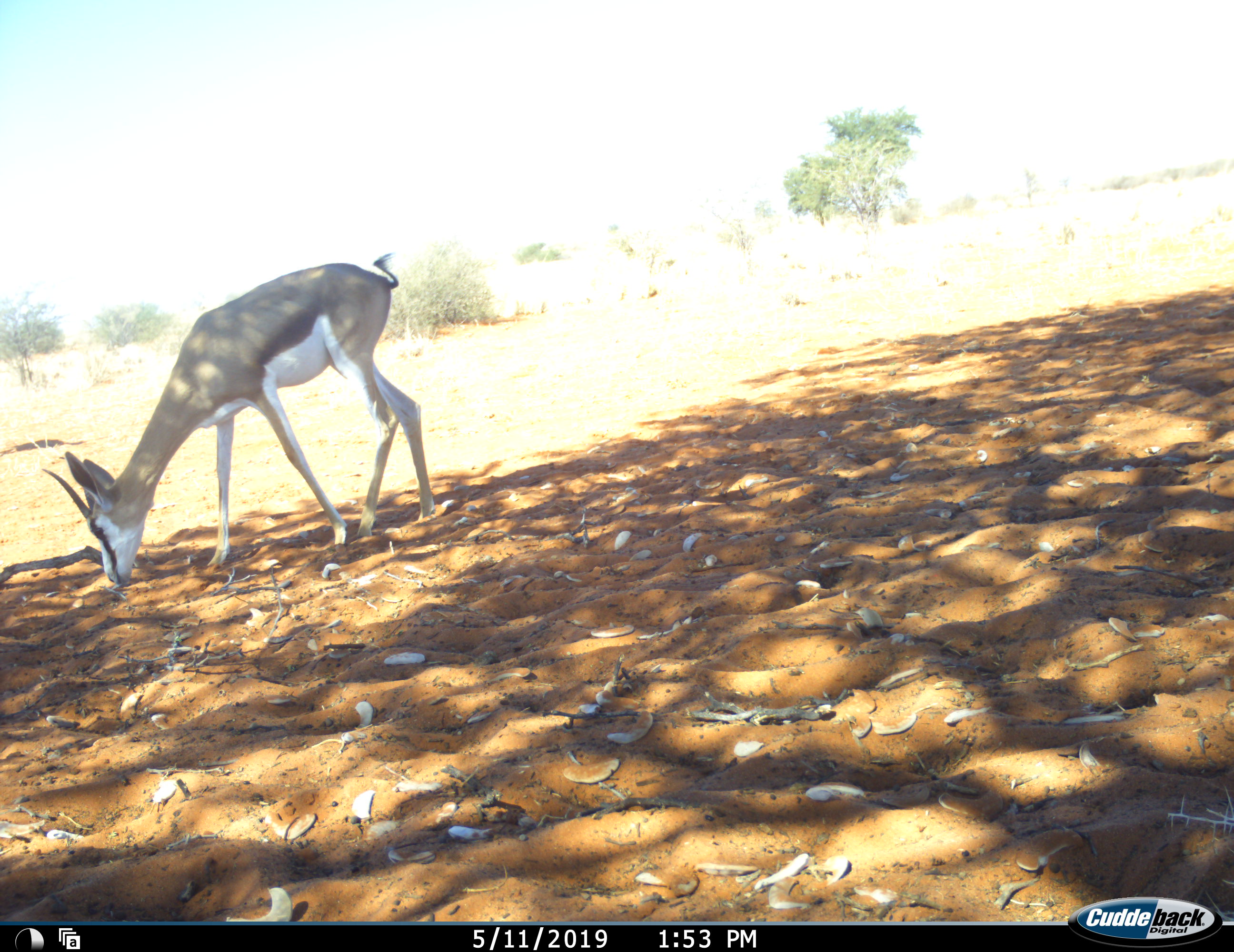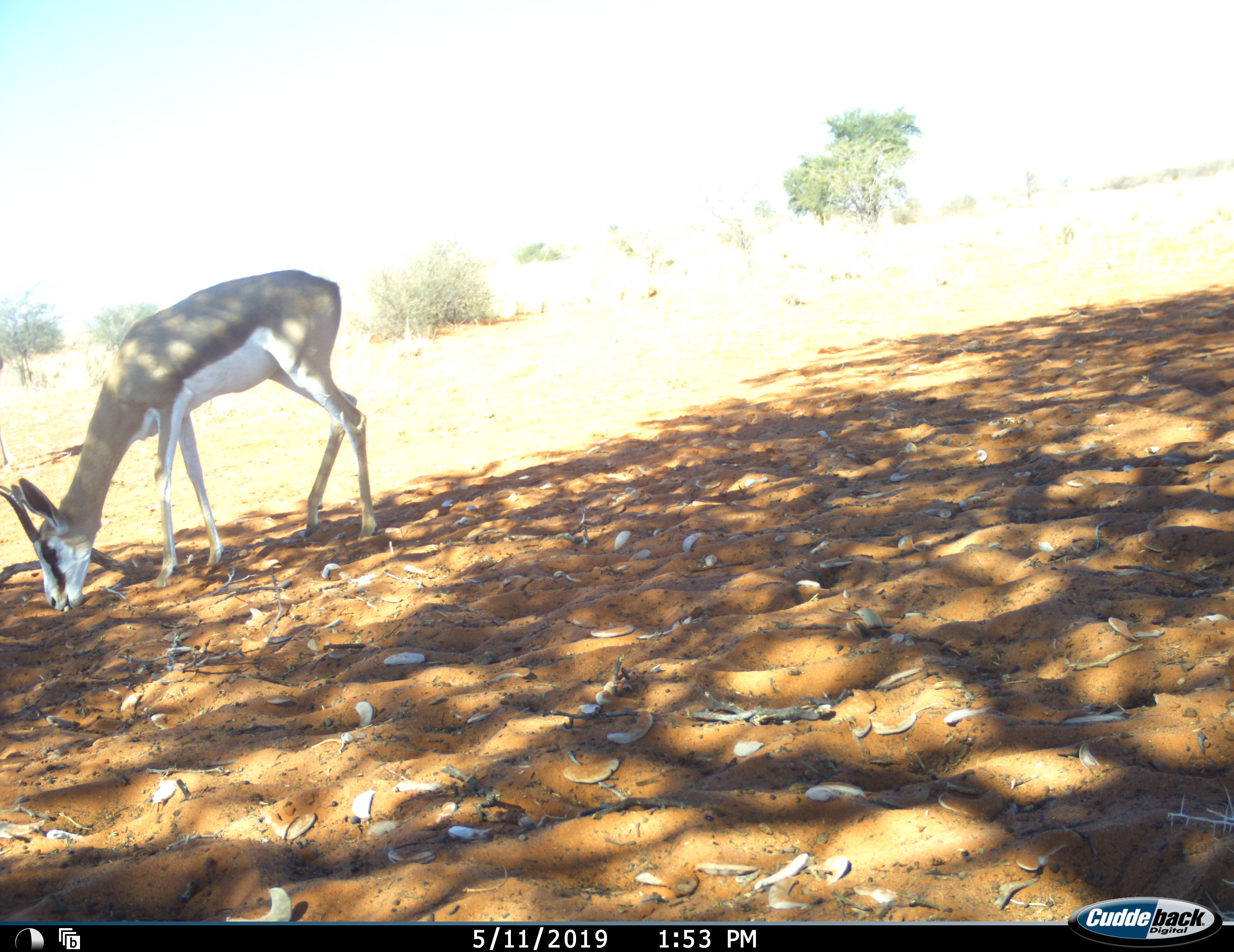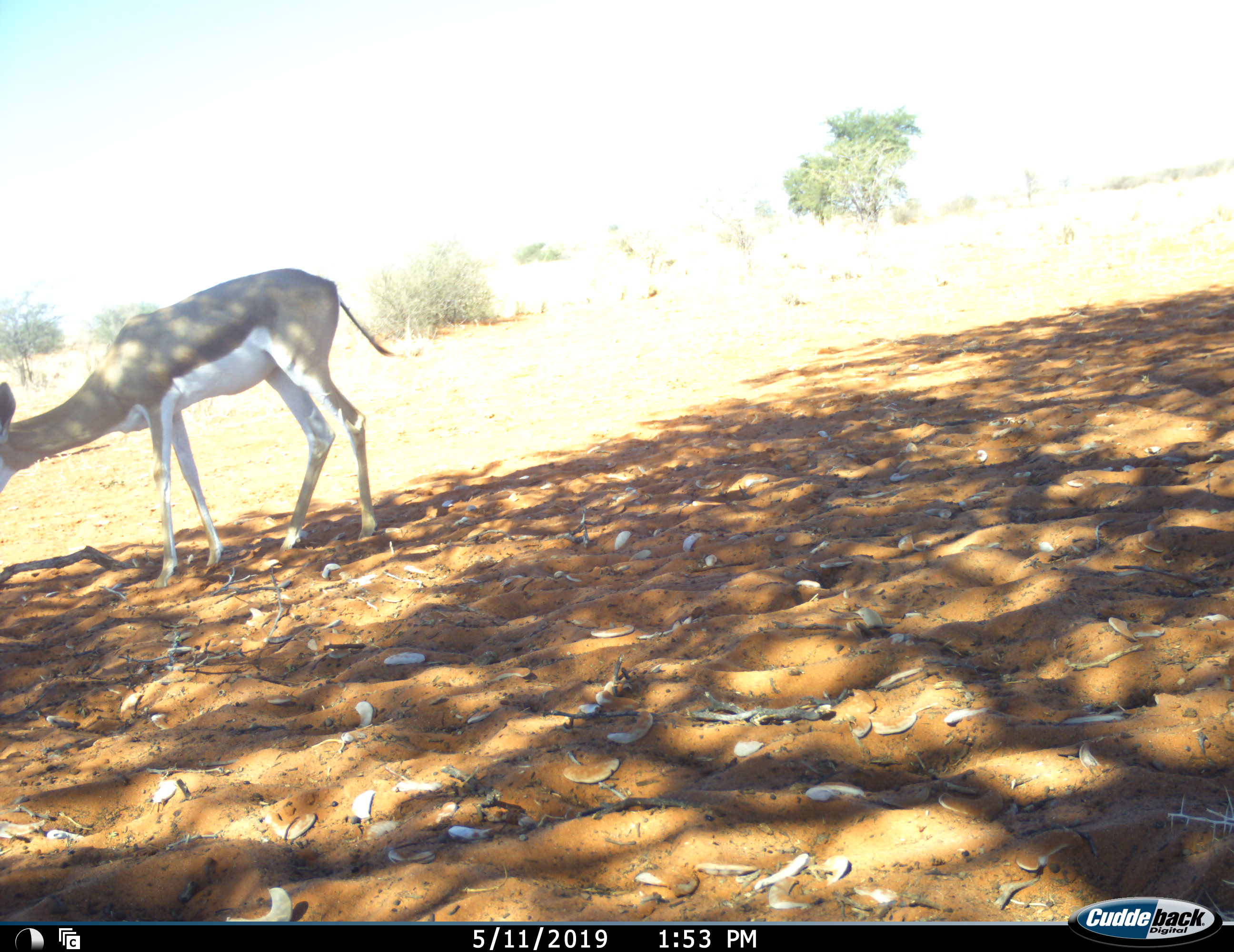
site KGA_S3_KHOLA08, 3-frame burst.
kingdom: Animalia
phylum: Chordata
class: Mammalia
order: Artiodactyla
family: Bovidae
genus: Antidorcas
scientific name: Antidorcas marsupialis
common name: springbok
Springbok (Antidorcas marsupialis), count 1. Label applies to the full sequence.